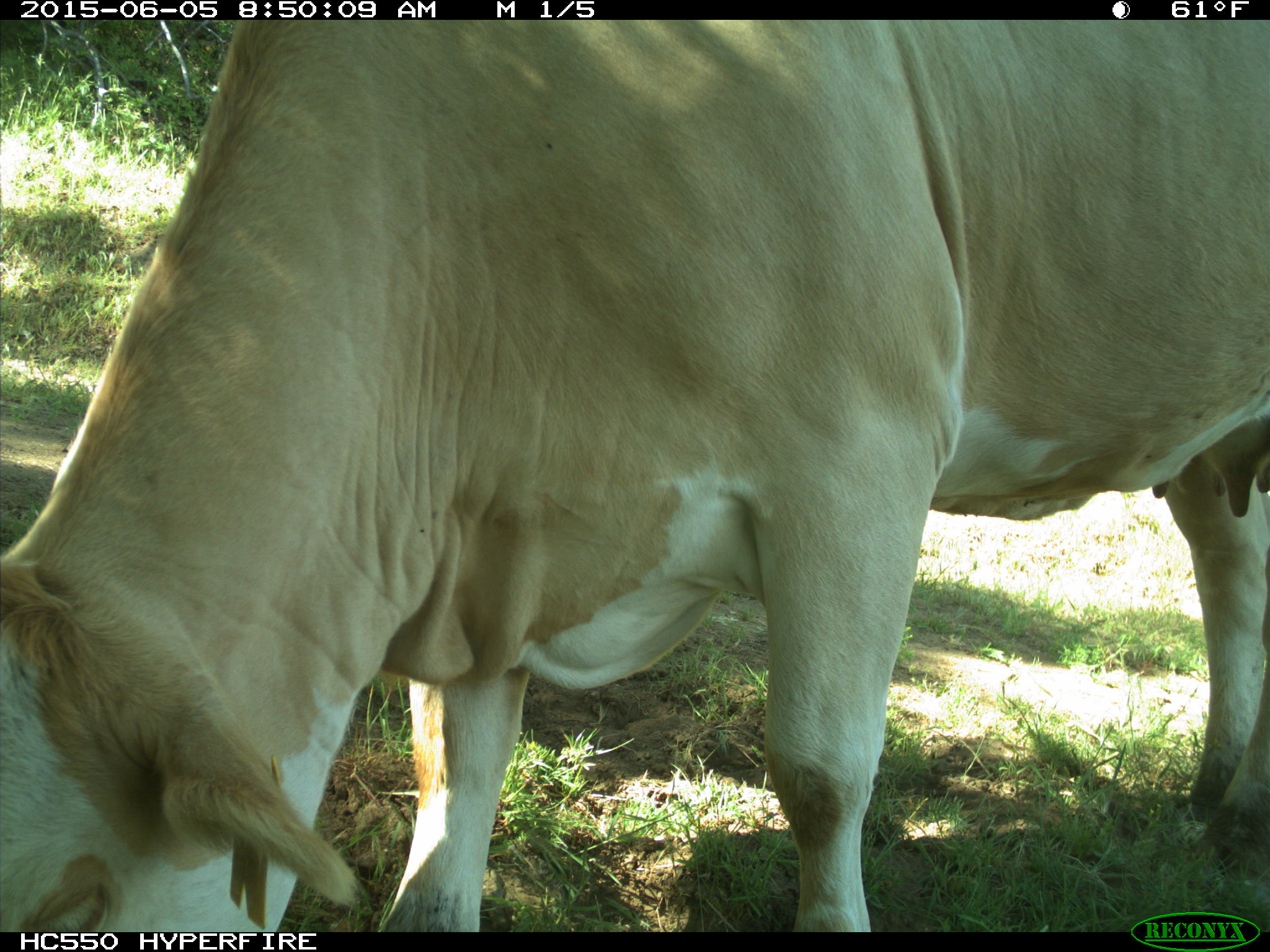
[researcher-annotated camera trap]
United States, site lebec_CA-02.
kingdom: Animalia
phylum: Chordata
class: Mammalia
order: Artiodactyla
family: Bovidae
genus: Bos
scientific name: Bos taurus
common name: domestic cow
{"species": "Bos taurus (domestic cow)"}